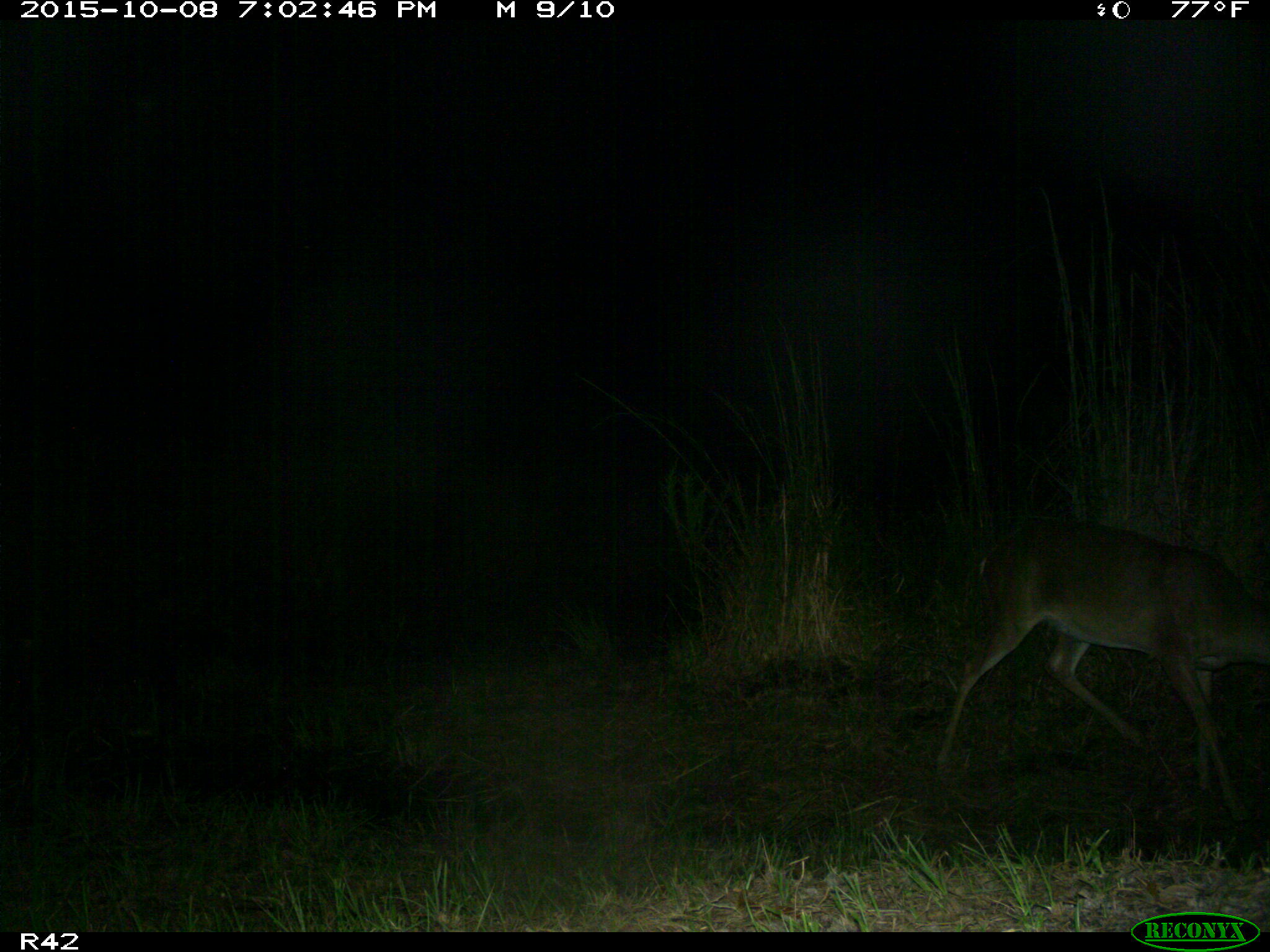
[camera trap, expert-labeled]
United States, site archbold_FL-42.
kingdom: Animalia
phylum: Chordata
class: Mammalia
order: Artiodactyla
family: Cervidae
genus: Odocoileus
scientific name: Odocoileus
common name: deer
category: unidentified deer